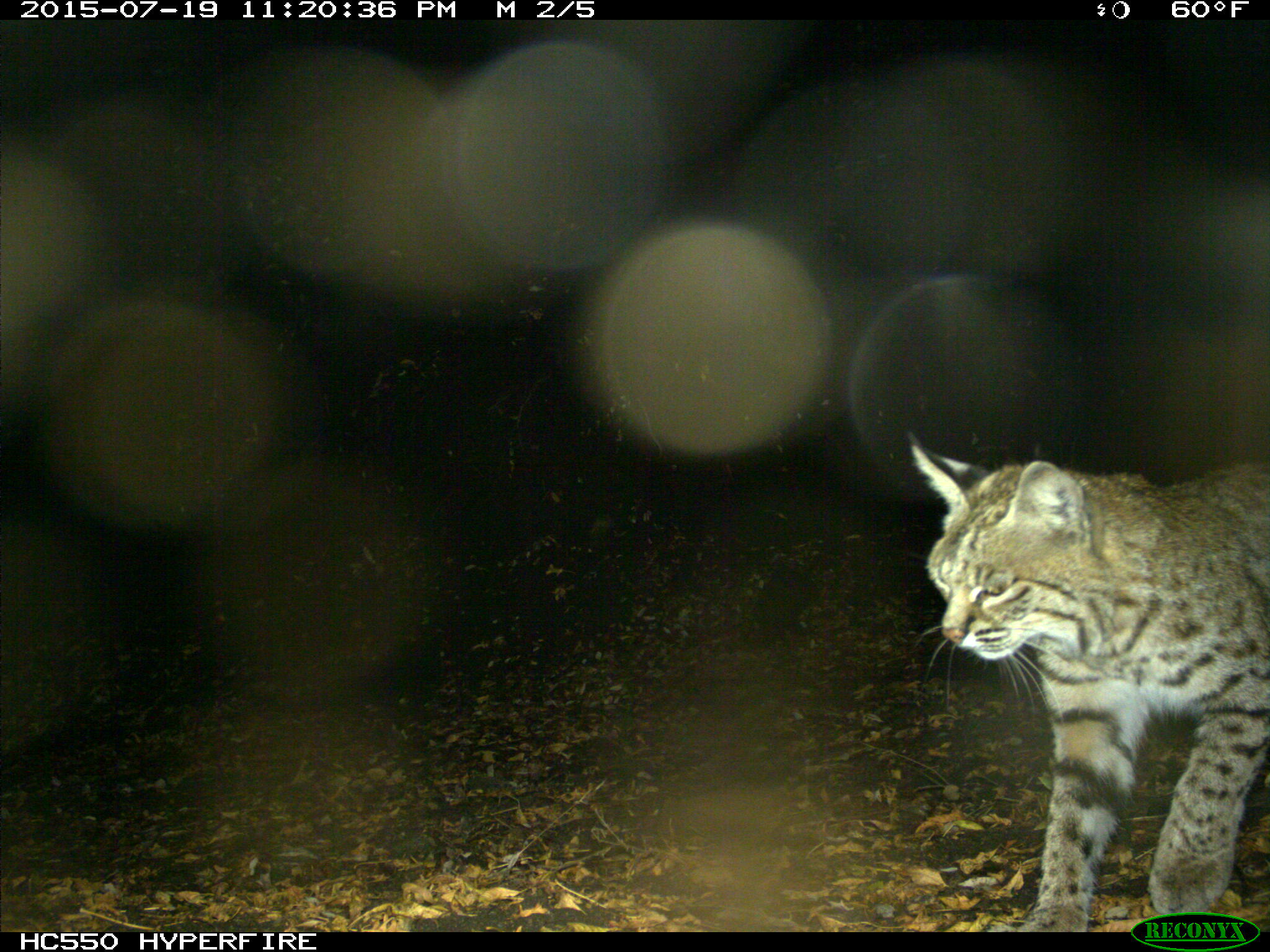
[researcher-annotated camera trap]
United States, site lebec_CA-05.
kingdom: Animalia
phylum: Chordata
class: Mammalia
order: Carnivora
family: Felidae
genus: Lynx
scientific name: Lynx rufus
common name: bobcat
Lynx rufus (bobcat).